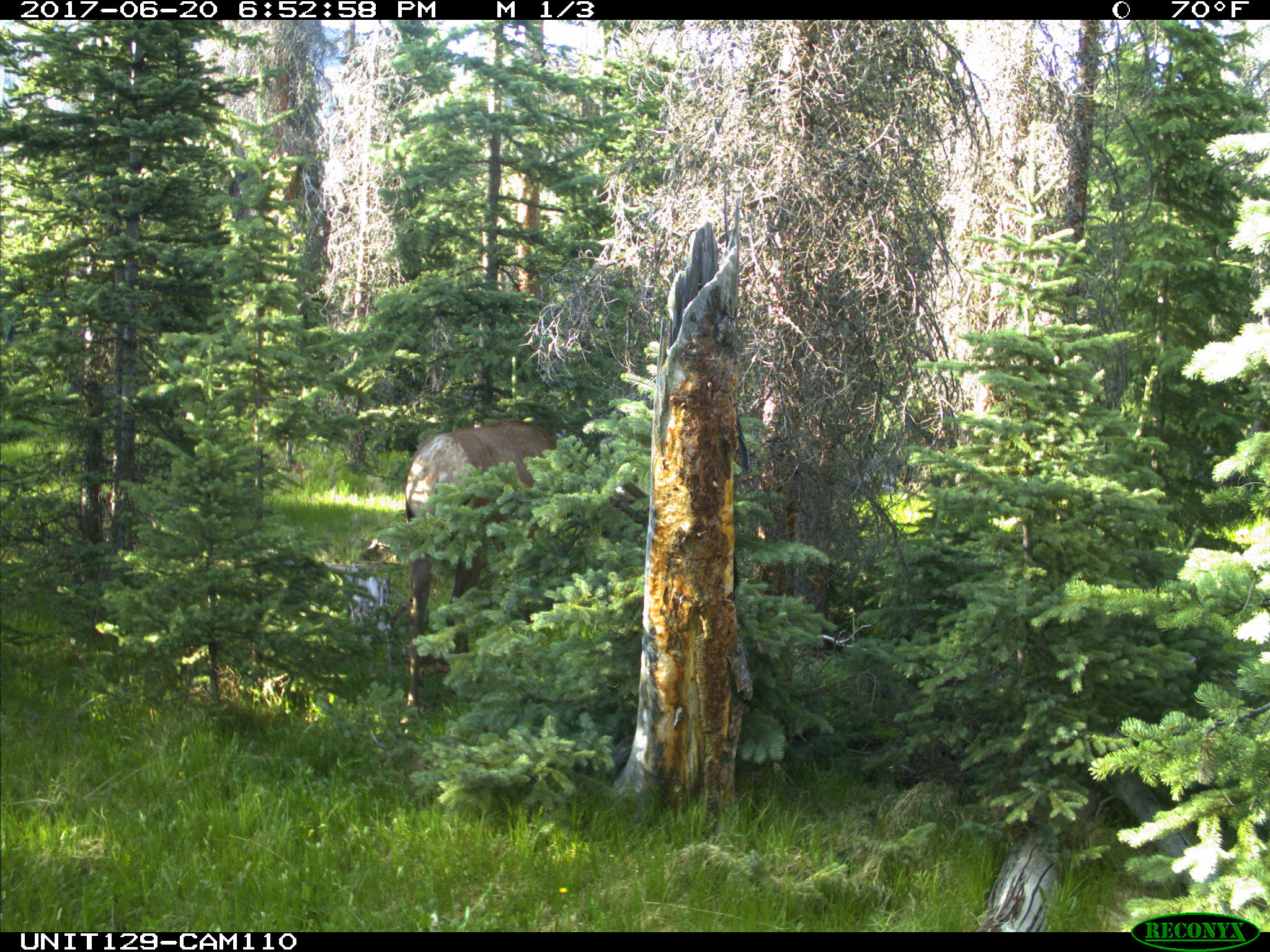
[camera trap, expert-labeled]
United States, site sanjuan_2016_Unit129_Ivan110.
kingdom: Animalia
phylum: Chordata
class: Mammalia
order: Artiodactyla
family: Cervidae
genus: Cervus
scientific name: Cervus elaphus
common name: red deer